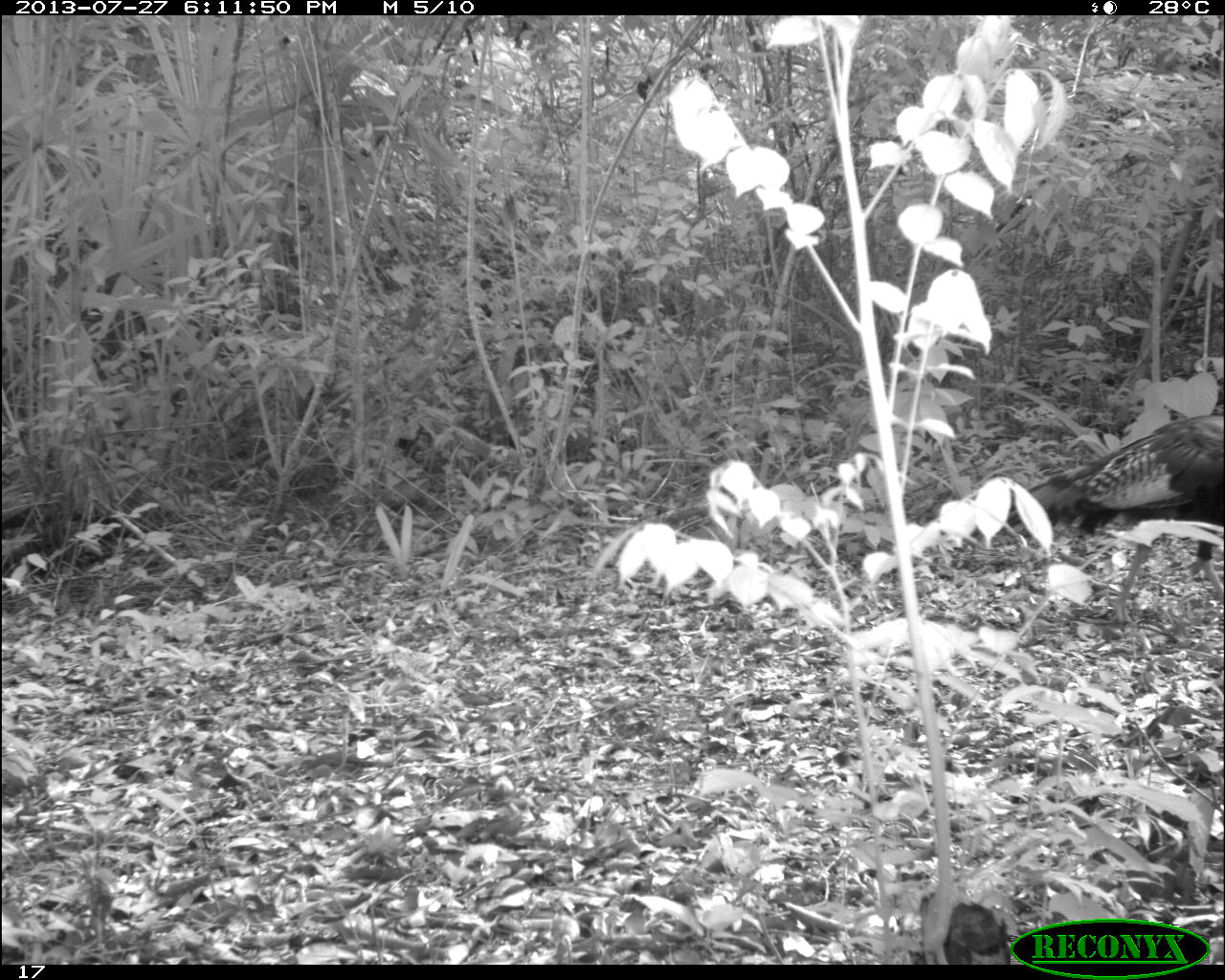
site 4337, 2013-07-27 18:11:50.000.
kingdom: Animalia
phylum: Chordata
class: Aves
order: Galliformes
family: Phasianidae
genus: Meleagris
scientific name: Meleagris ocellata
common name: ocellated turkey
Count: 1.